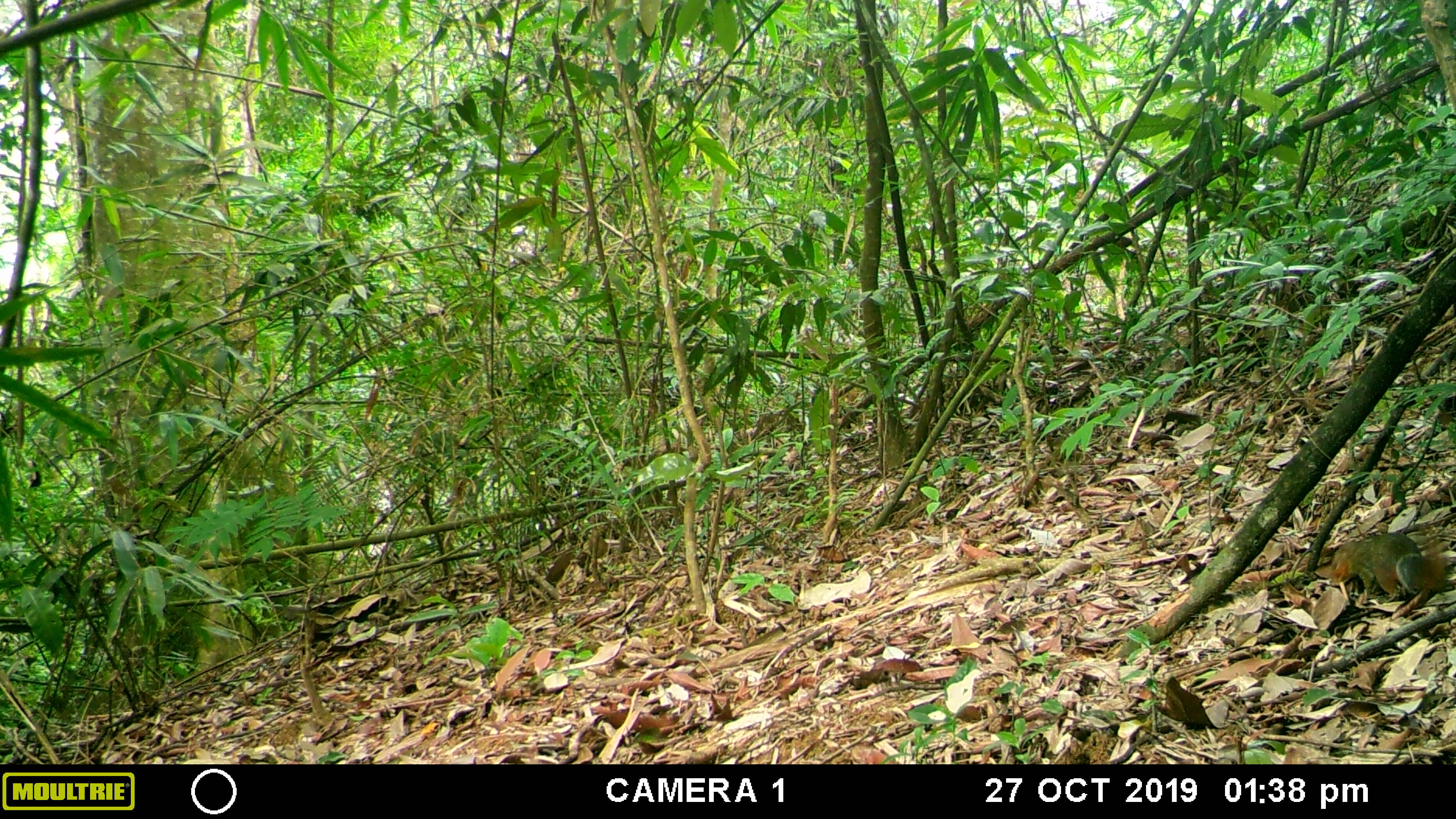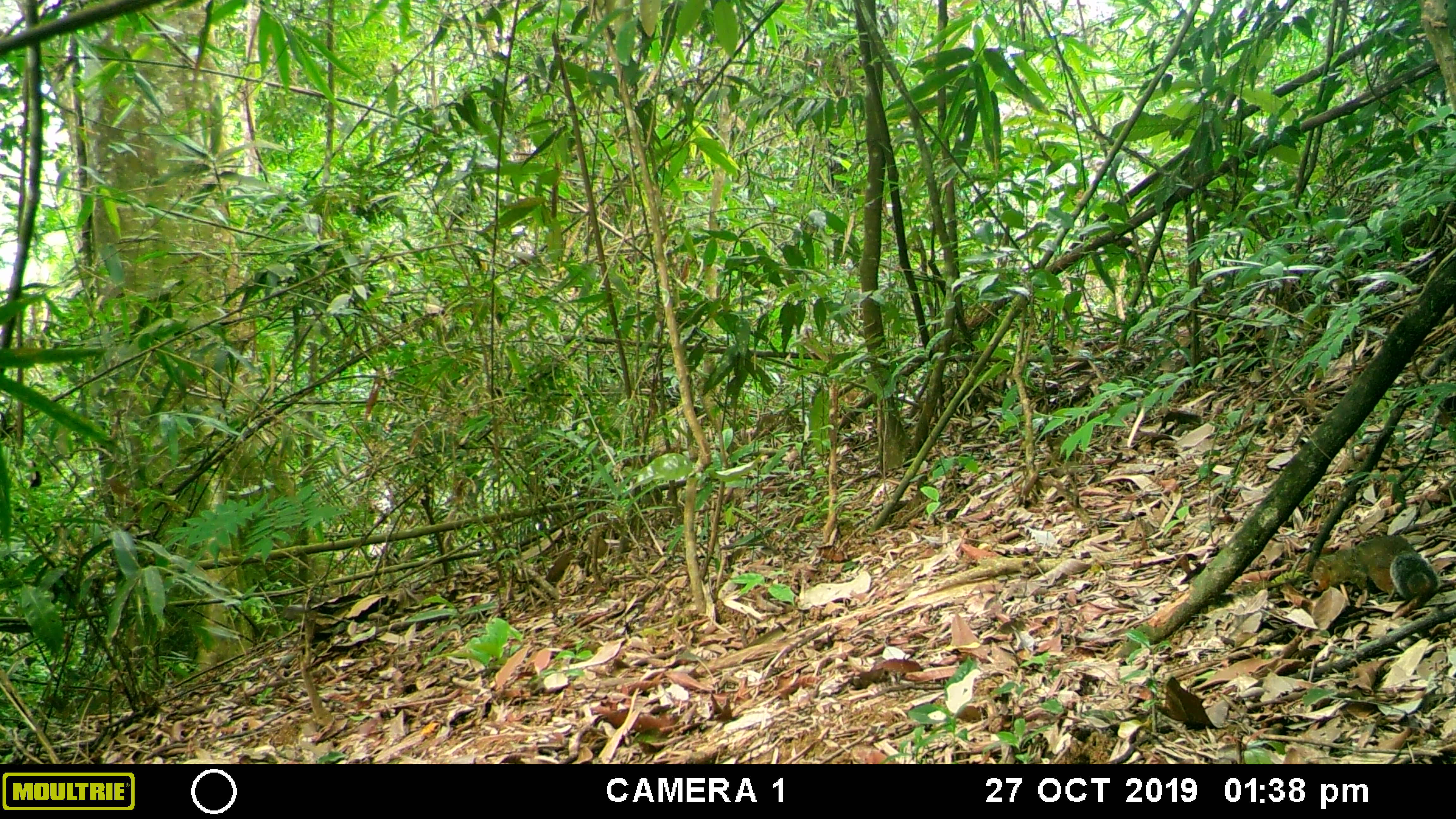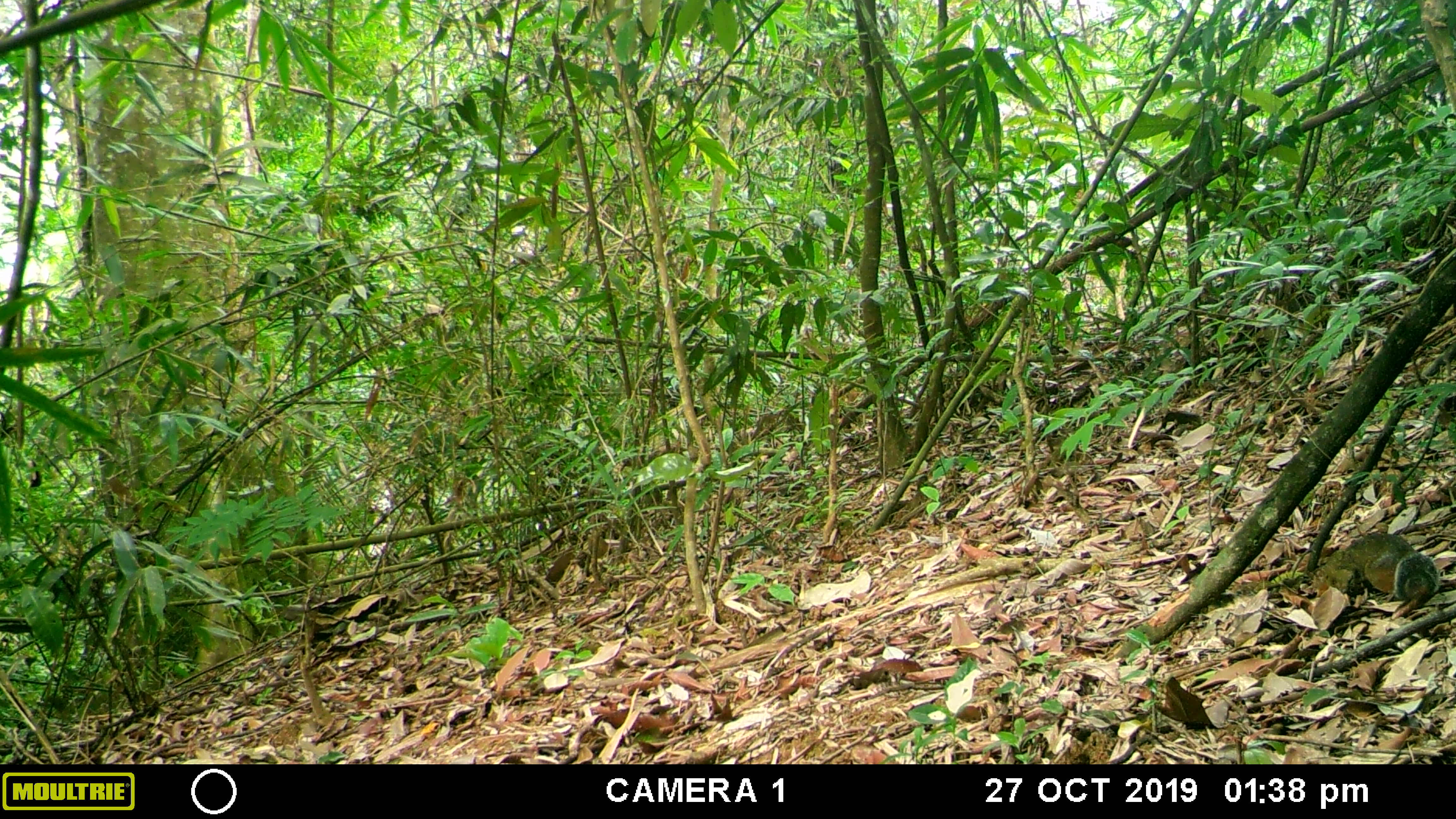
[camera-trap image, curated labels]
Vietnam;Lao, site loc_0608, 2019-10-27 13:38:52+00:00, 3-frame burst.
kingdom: Animalia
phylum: Chordata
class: Mammalia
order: Rodentia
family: Sciuridae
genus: Dremomys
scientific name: Dremomys rufigenis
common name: red-cheeked squirrel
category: red cheeked squirrel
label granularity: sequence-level